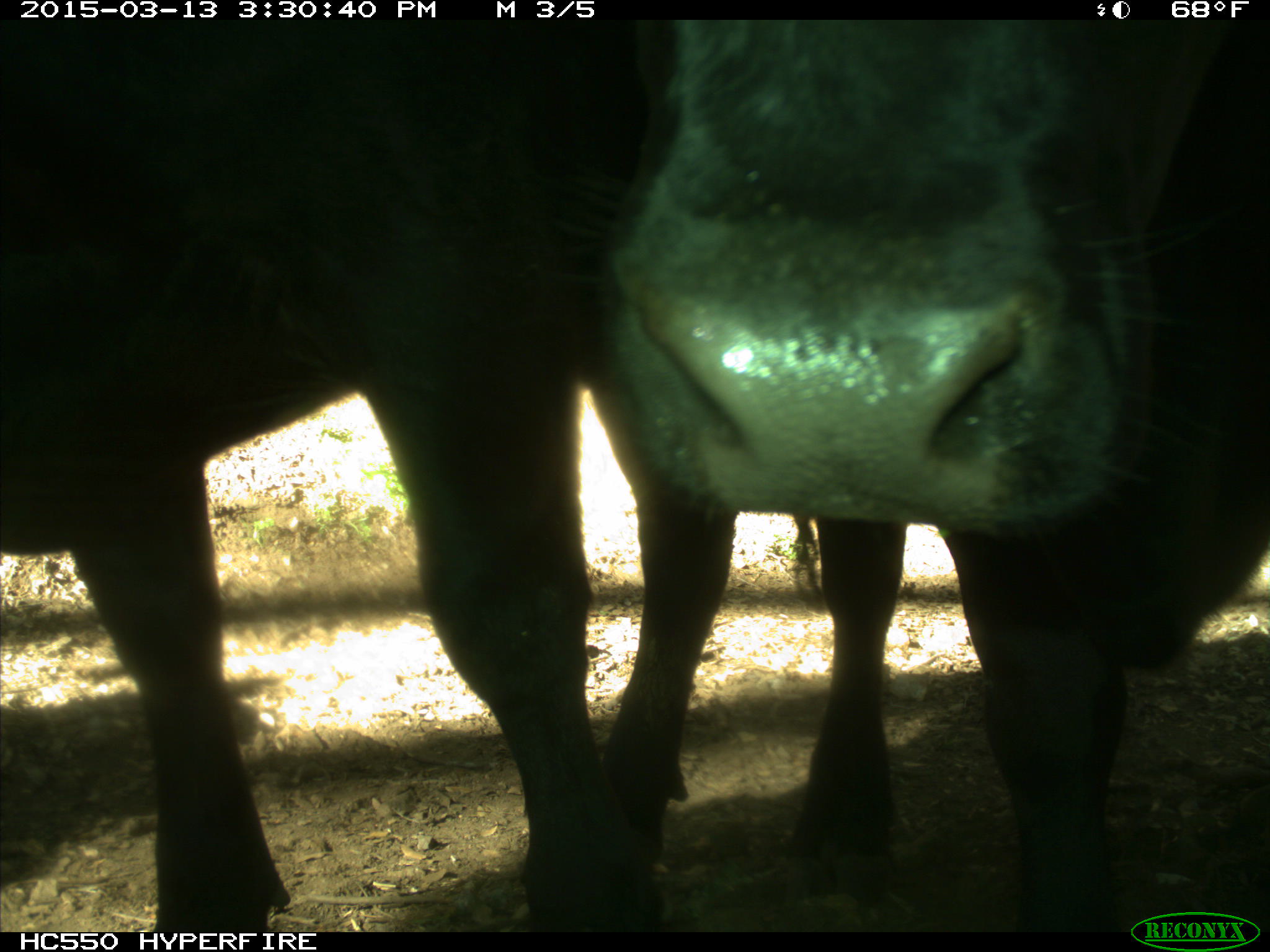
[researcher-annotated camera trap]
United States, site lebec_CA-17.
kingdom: Animalia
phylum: Chordata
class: Mammalia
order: Artiodactyla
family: Bovidae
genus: Bos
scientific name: Bos taurus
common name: domestic cow